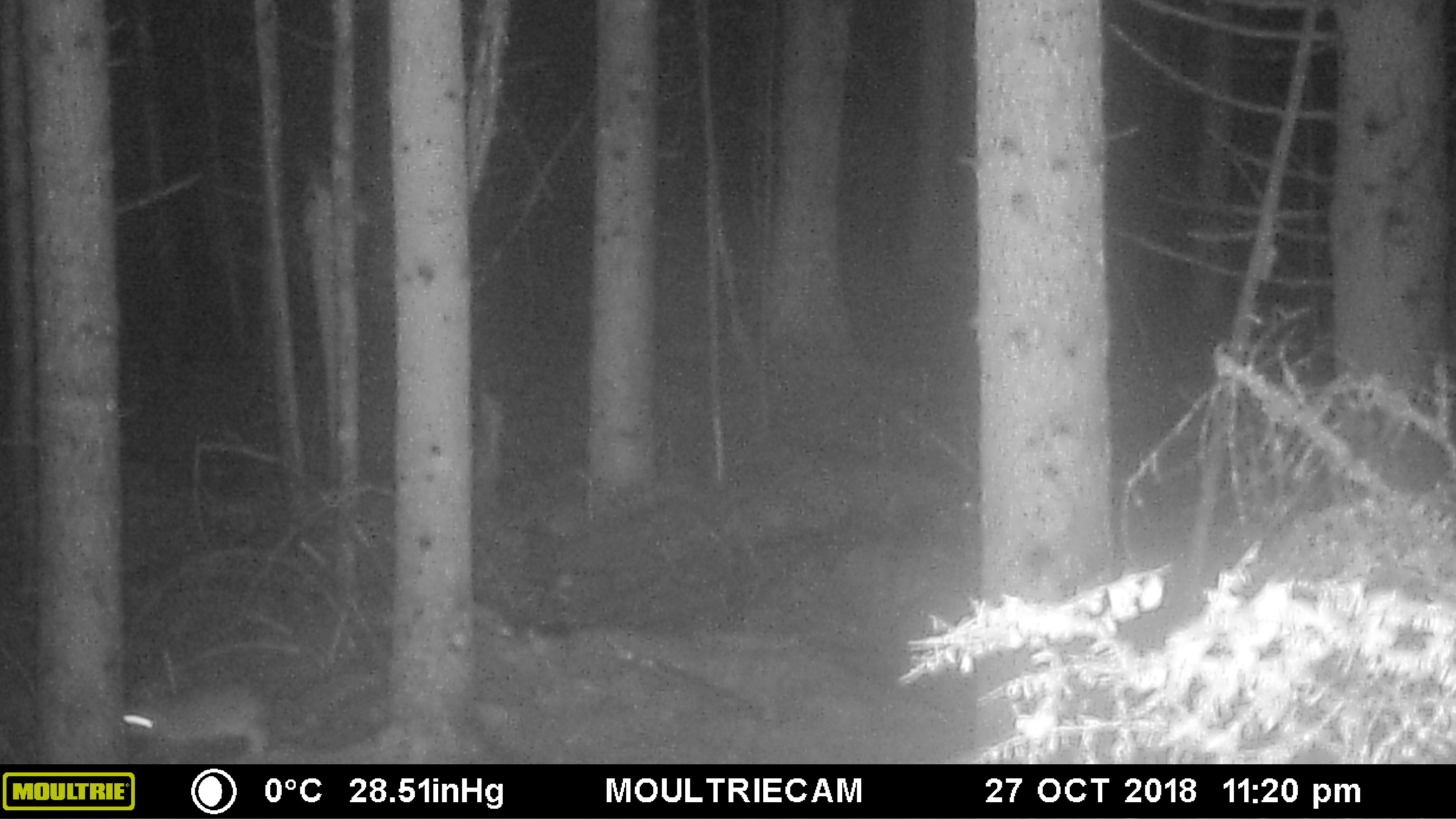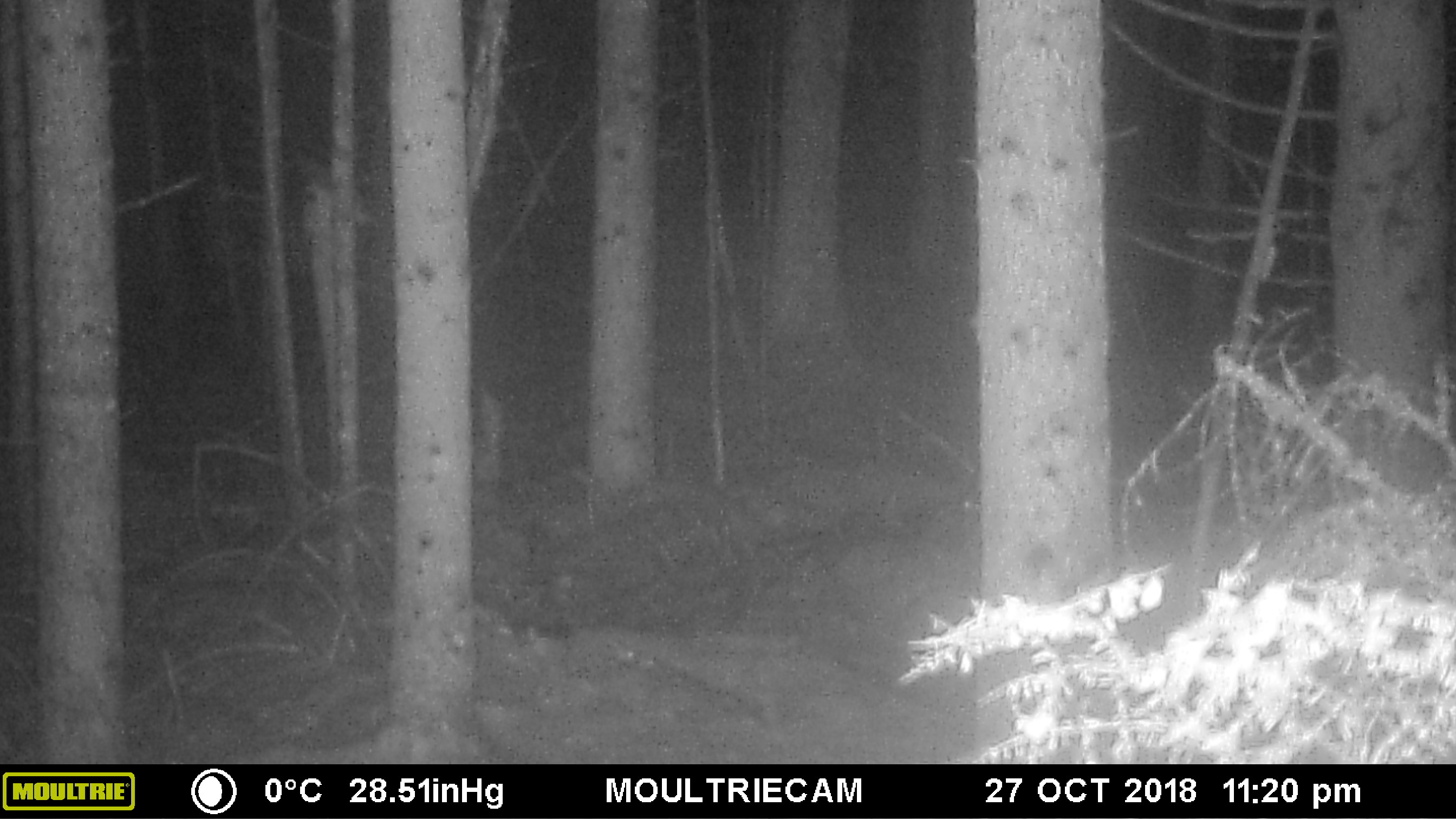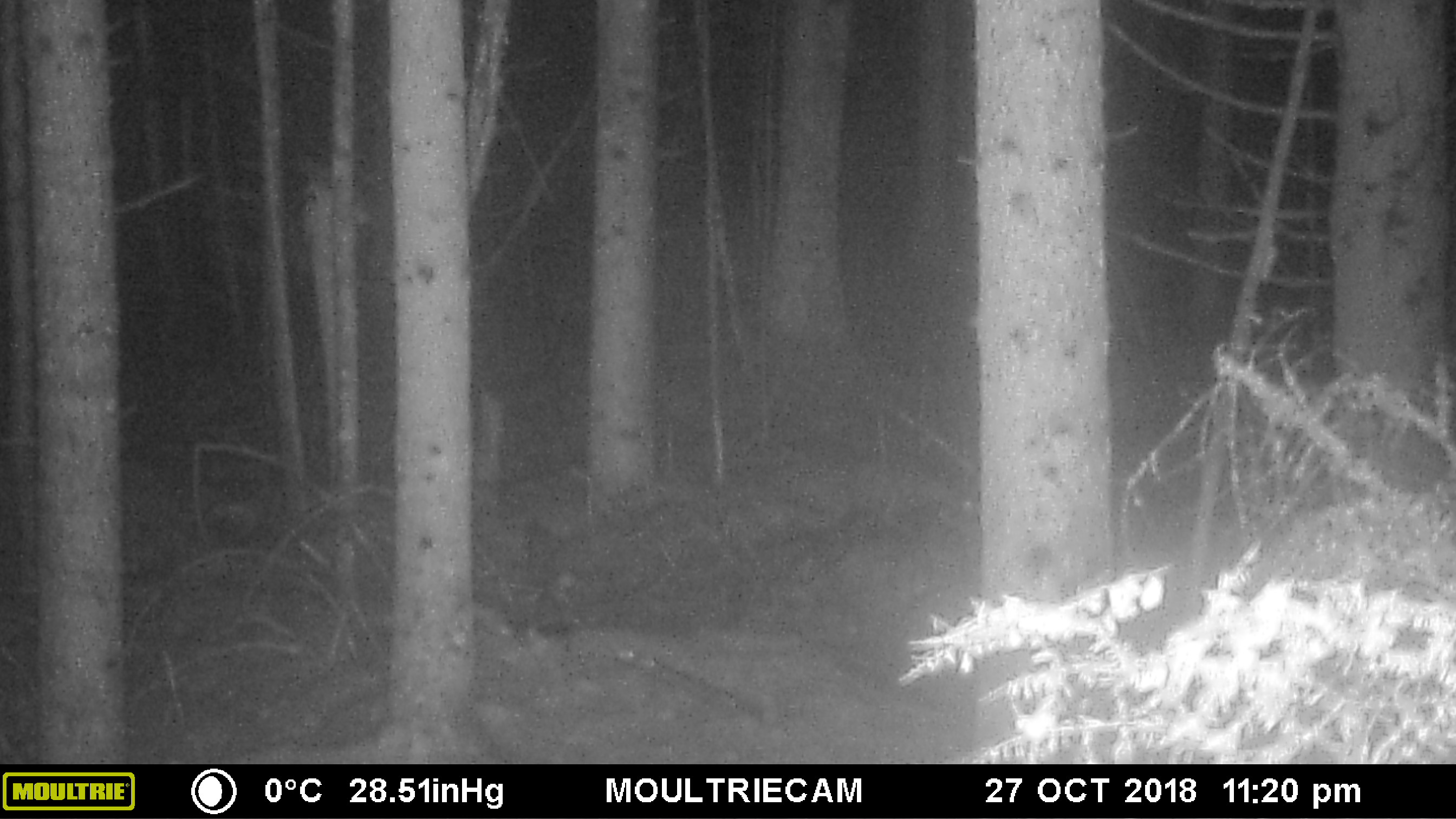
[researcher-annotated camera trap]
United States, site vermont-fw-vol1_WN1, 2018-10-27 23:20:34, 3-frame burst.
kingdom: Animalia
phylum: Chordata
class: Mammalia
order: Lagomorpha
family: Leporidae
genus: Lepus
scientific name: Lepus americanus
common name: snowshoe hare